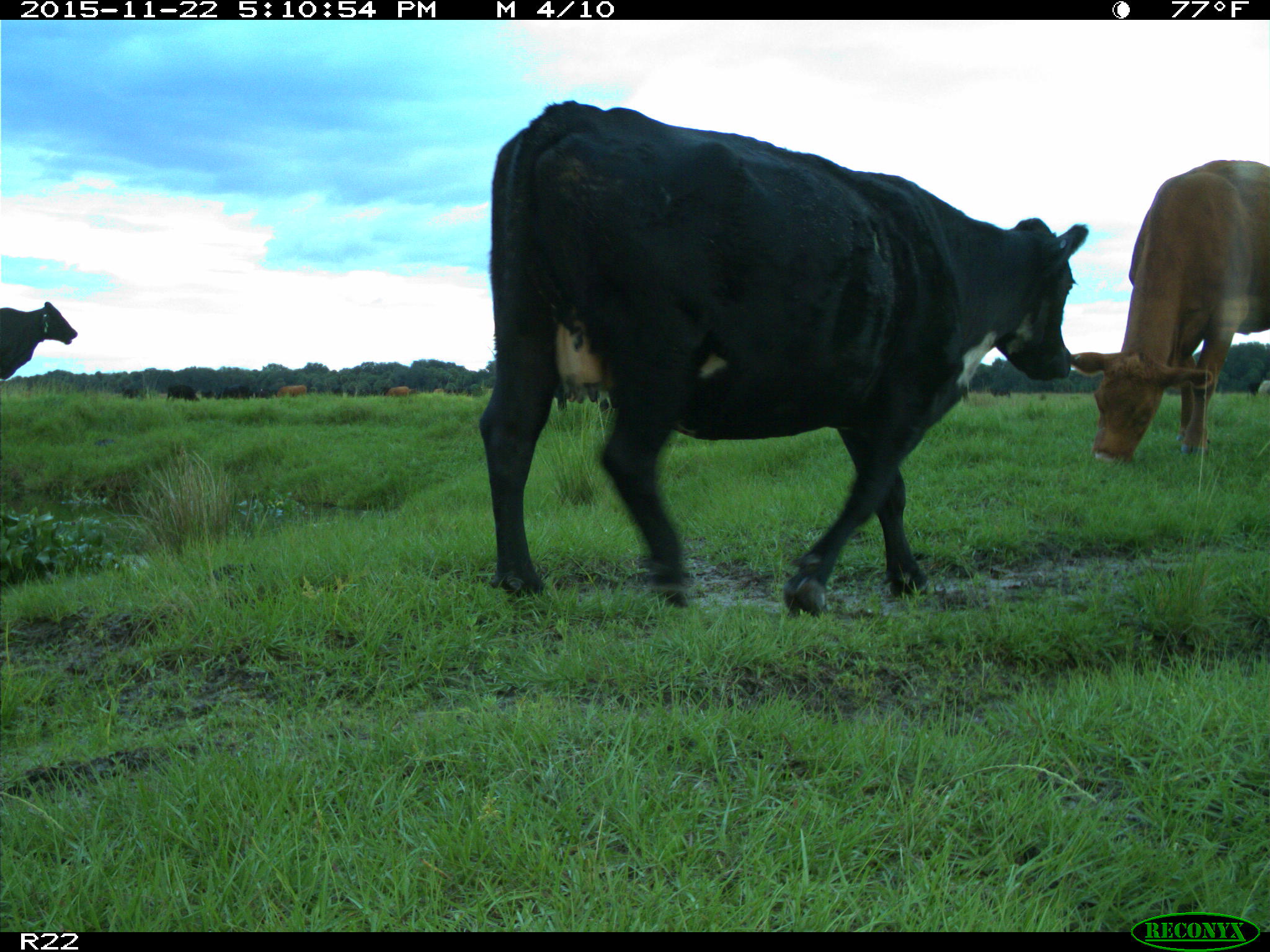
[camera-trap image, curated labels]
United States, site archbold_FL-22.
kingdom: Animalia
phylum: Chordata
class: Mammalia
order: Artiodactyla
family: Bovidae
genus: Bos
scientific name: Bos taurus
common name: domestic cow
Bos taurus (domestic cow).